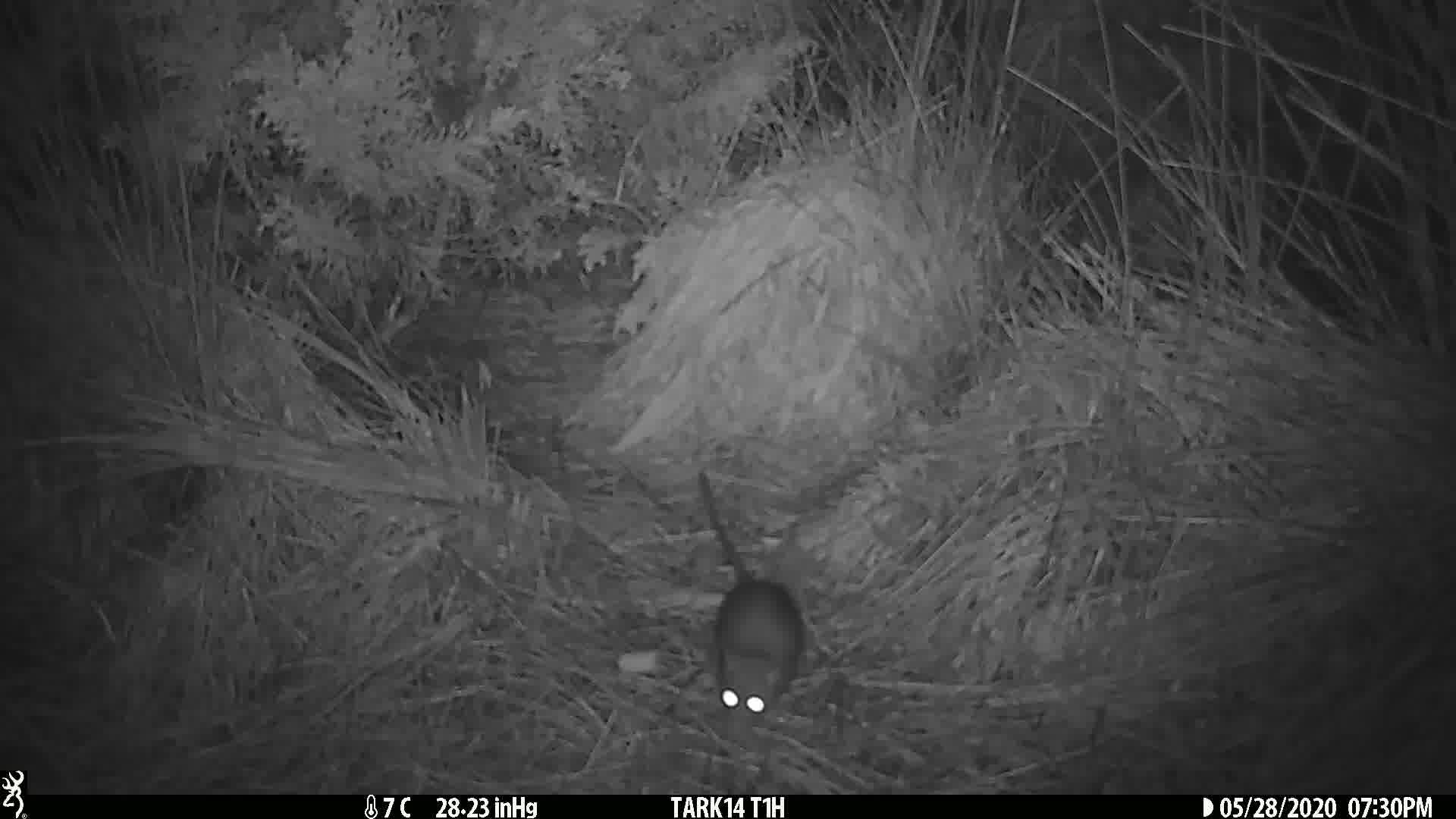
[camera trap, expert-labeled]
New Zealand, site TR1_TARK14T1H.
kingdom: Animalia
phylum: Chordata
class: Mammalia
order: Rodentia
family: Muridae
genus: Rattus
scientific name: Rattus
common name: rat